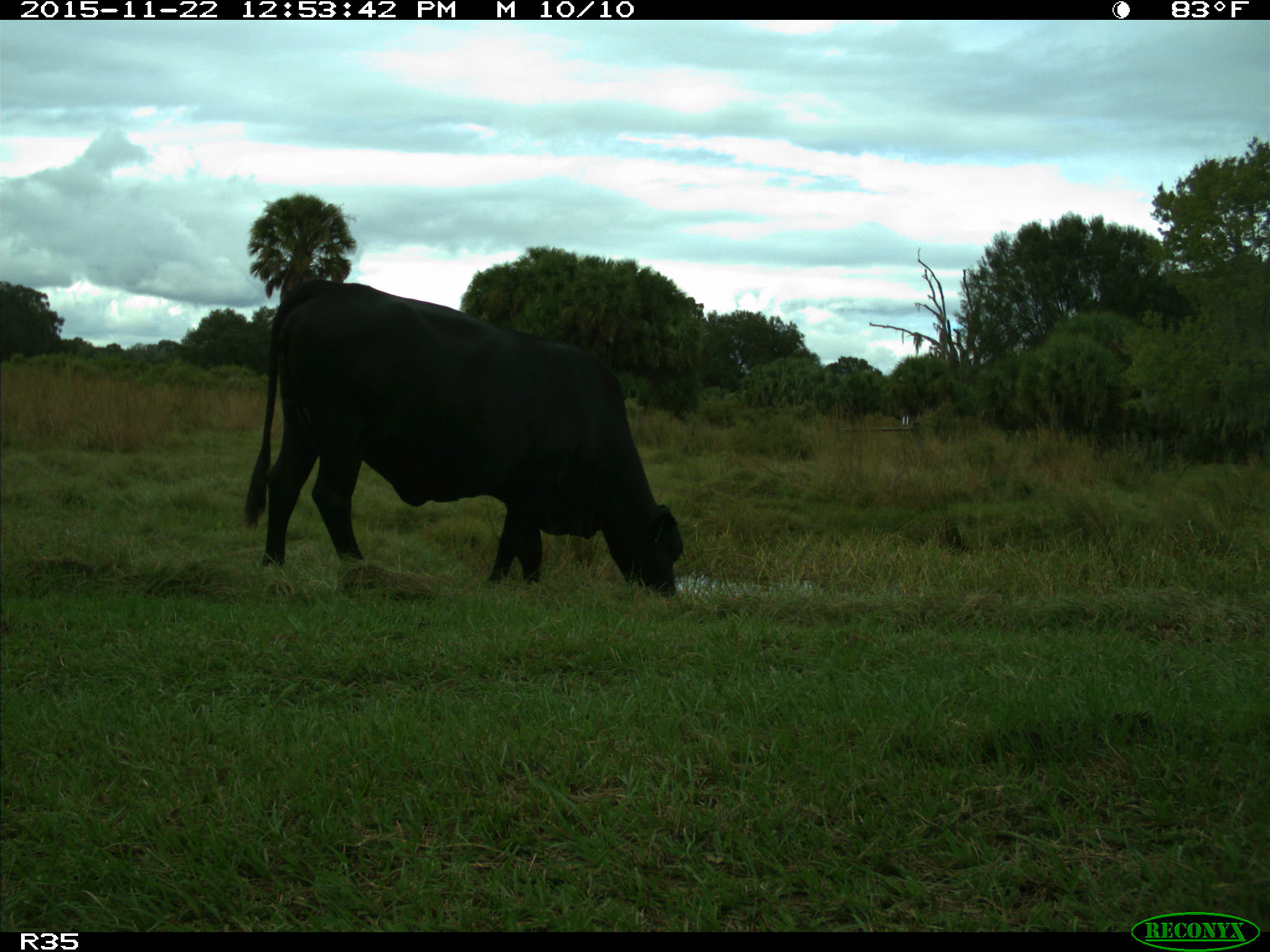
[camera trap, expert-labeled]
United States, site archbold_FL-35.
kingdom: Animalia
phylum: Chordata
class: Mammalia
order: Artiodactyla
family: Bovidae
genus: Bos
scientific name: Bos taurus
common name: domestic cow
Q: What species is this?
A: Bos taurus (domestic cow).